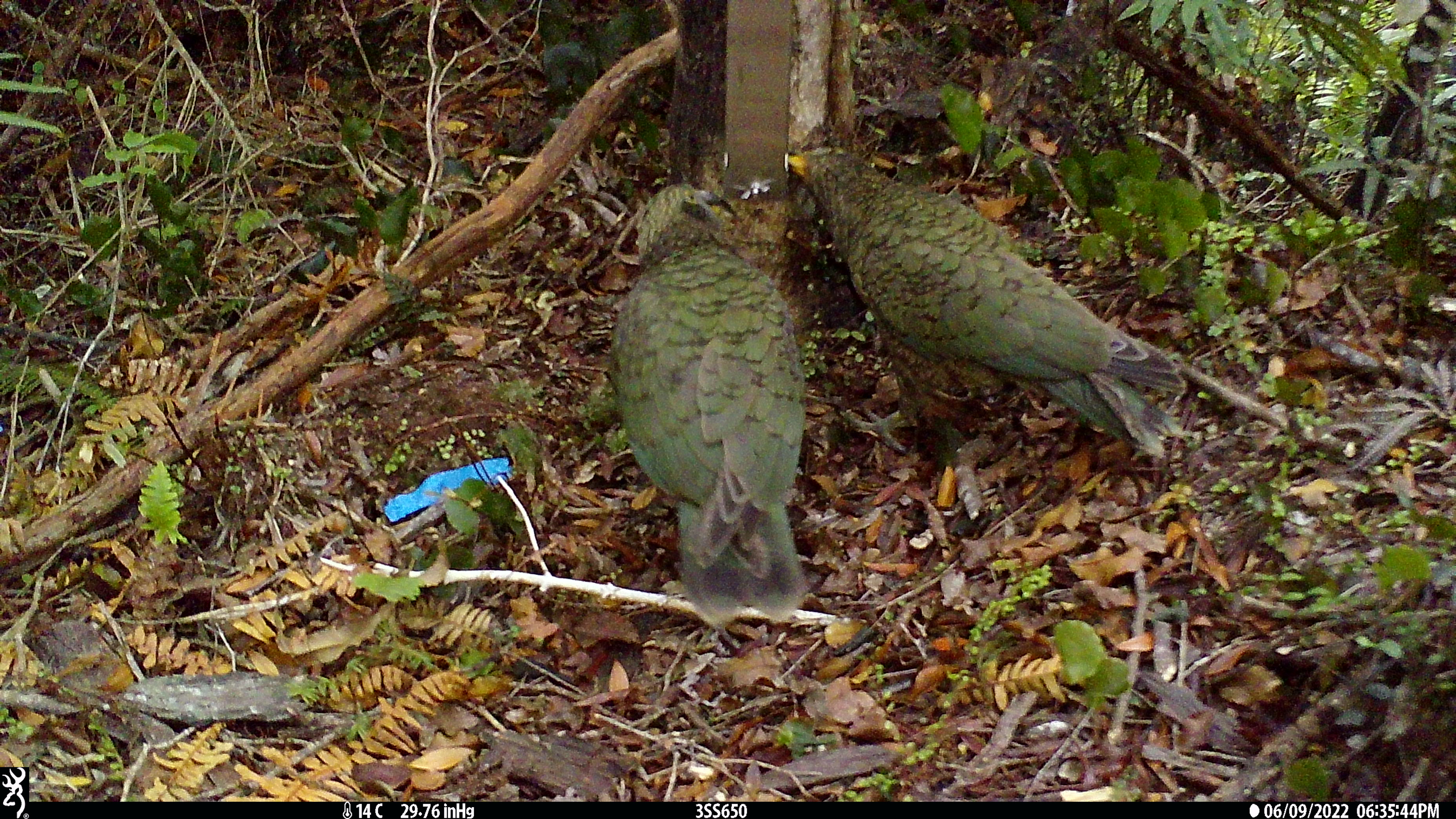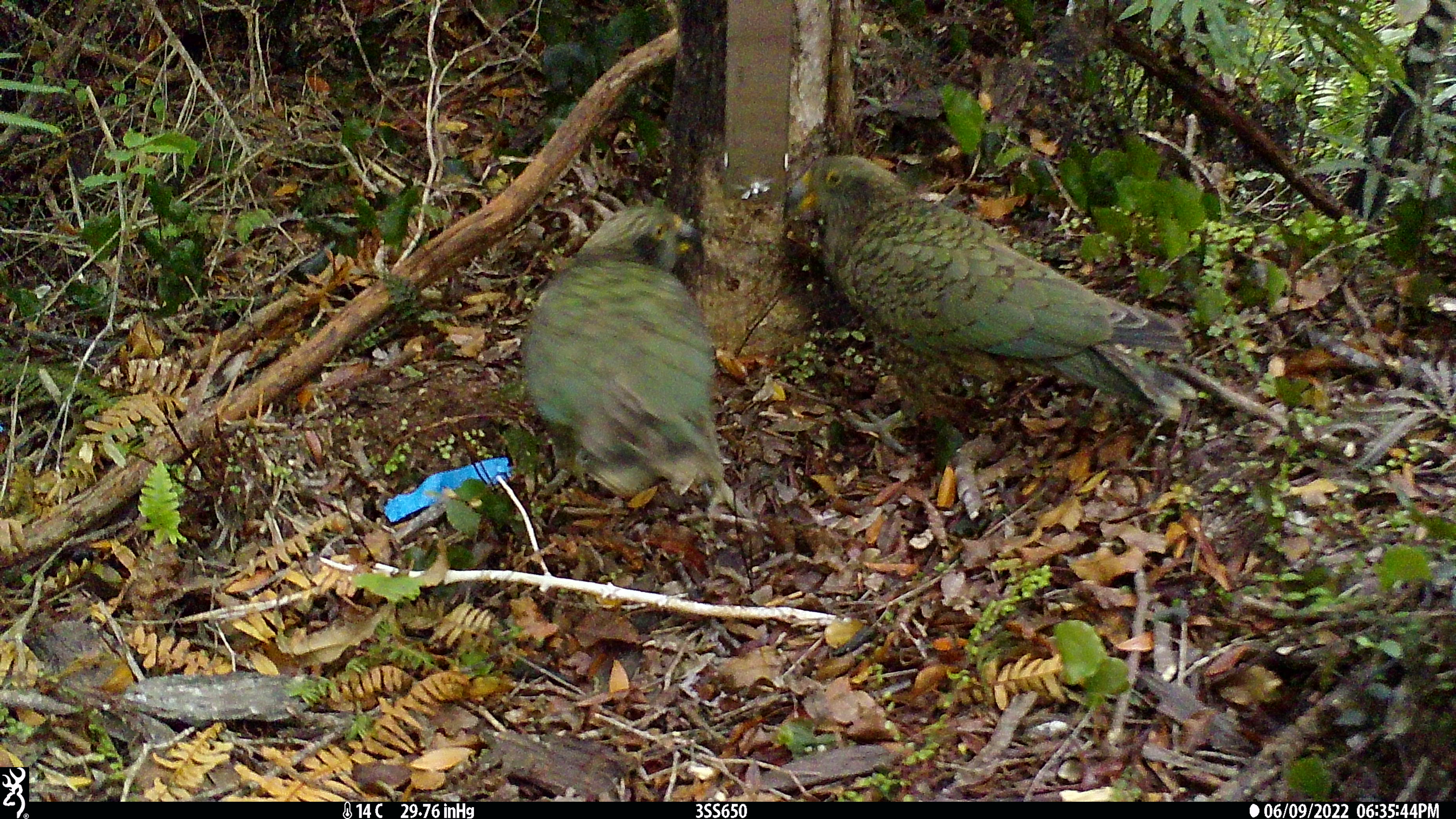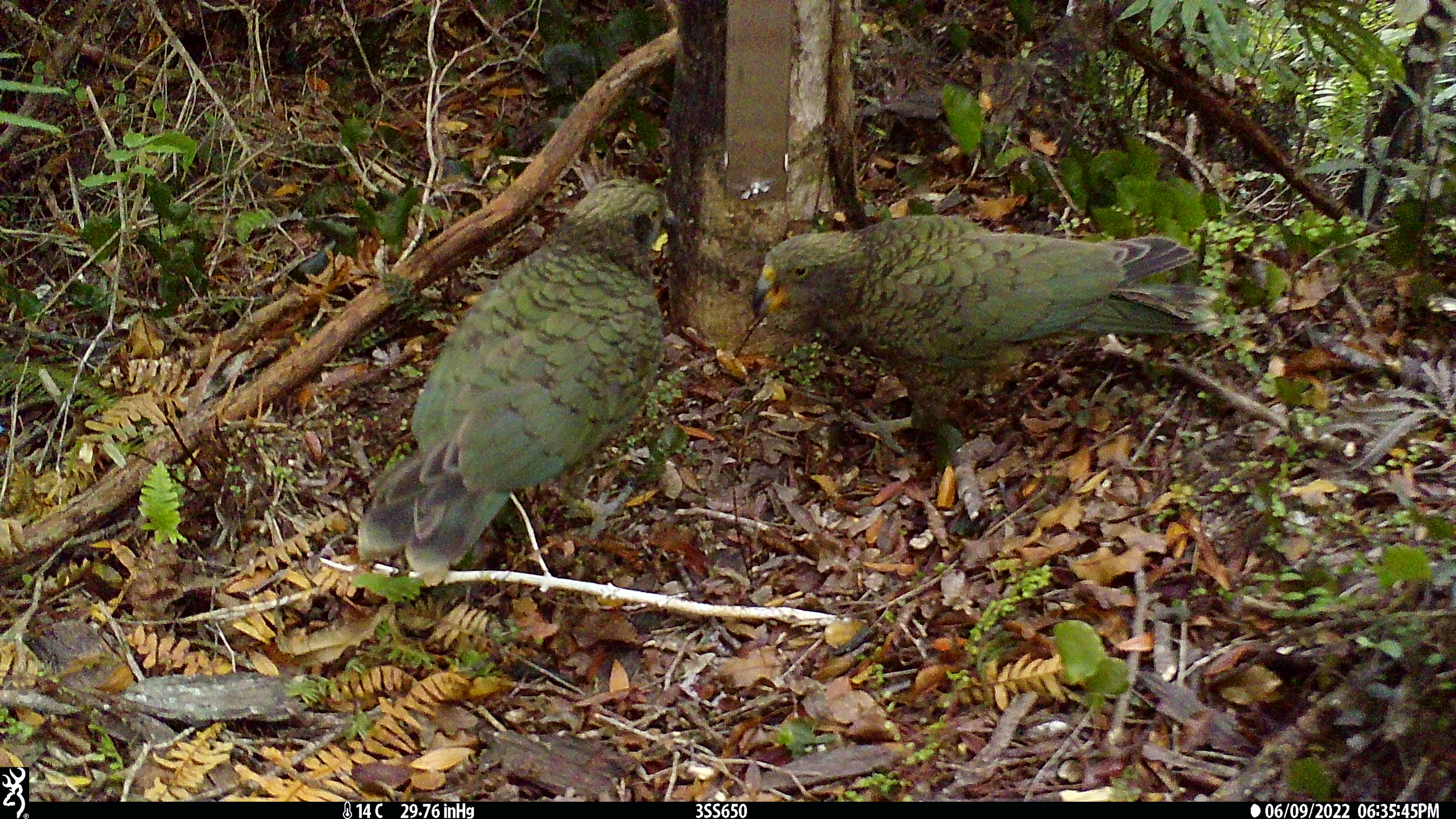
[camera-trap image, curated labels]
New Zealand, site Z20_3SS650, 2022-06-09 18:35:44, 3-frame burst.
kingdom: Animalia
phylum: Chordata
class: Aves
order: Psittaciformes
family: Strigopidae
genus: Nestor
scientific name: Nestor notabilis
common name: kea